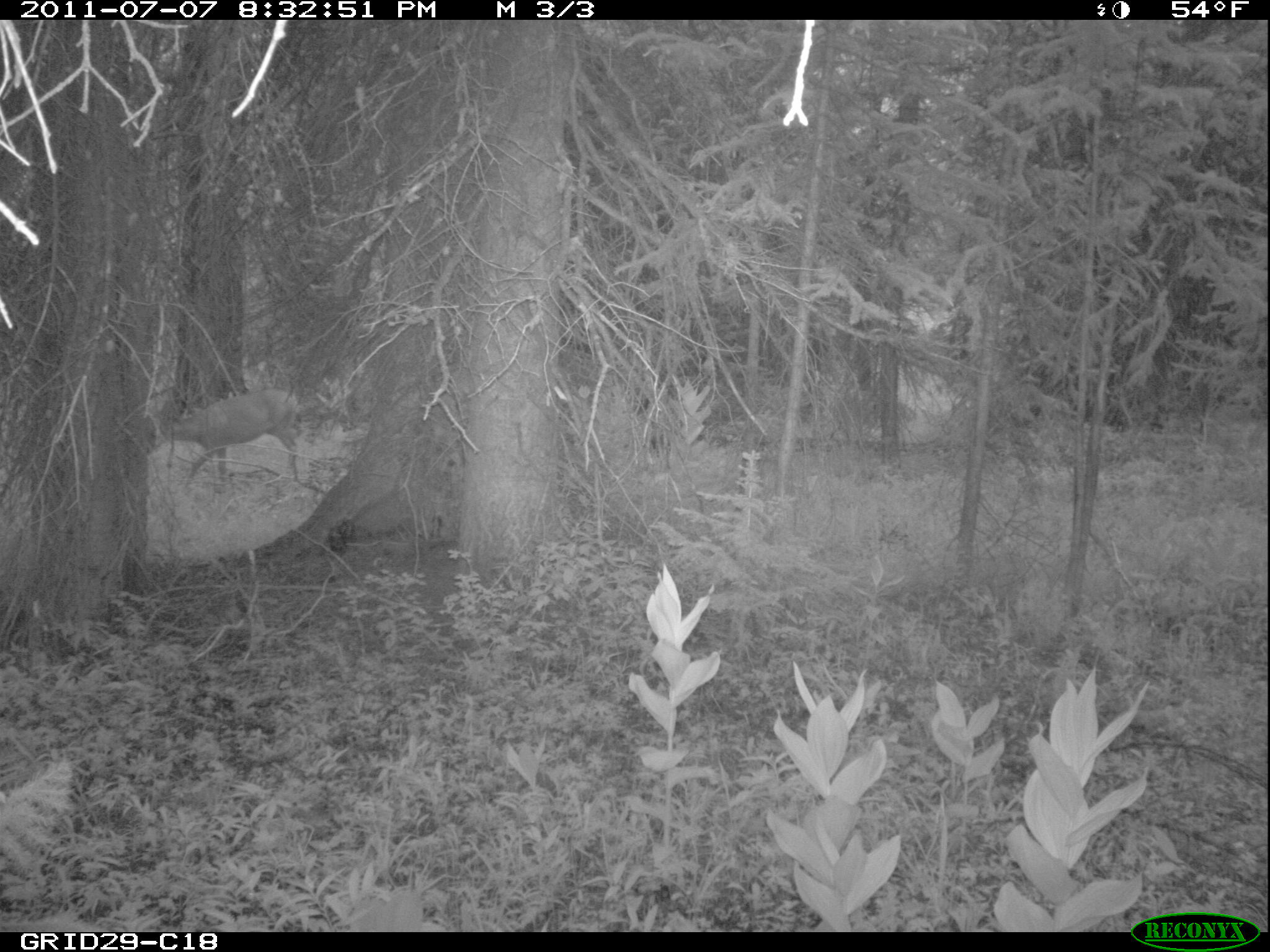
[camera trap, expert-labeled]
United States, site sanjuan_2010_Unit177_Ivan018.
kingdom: Animalia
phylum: Chordata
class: Mammalia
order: Artiodactyla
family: Cervidae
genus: Odocoileus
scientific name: Odocoileus hemionus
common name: mule deer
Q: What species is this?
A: Odocoileus hemionus (mule deer).